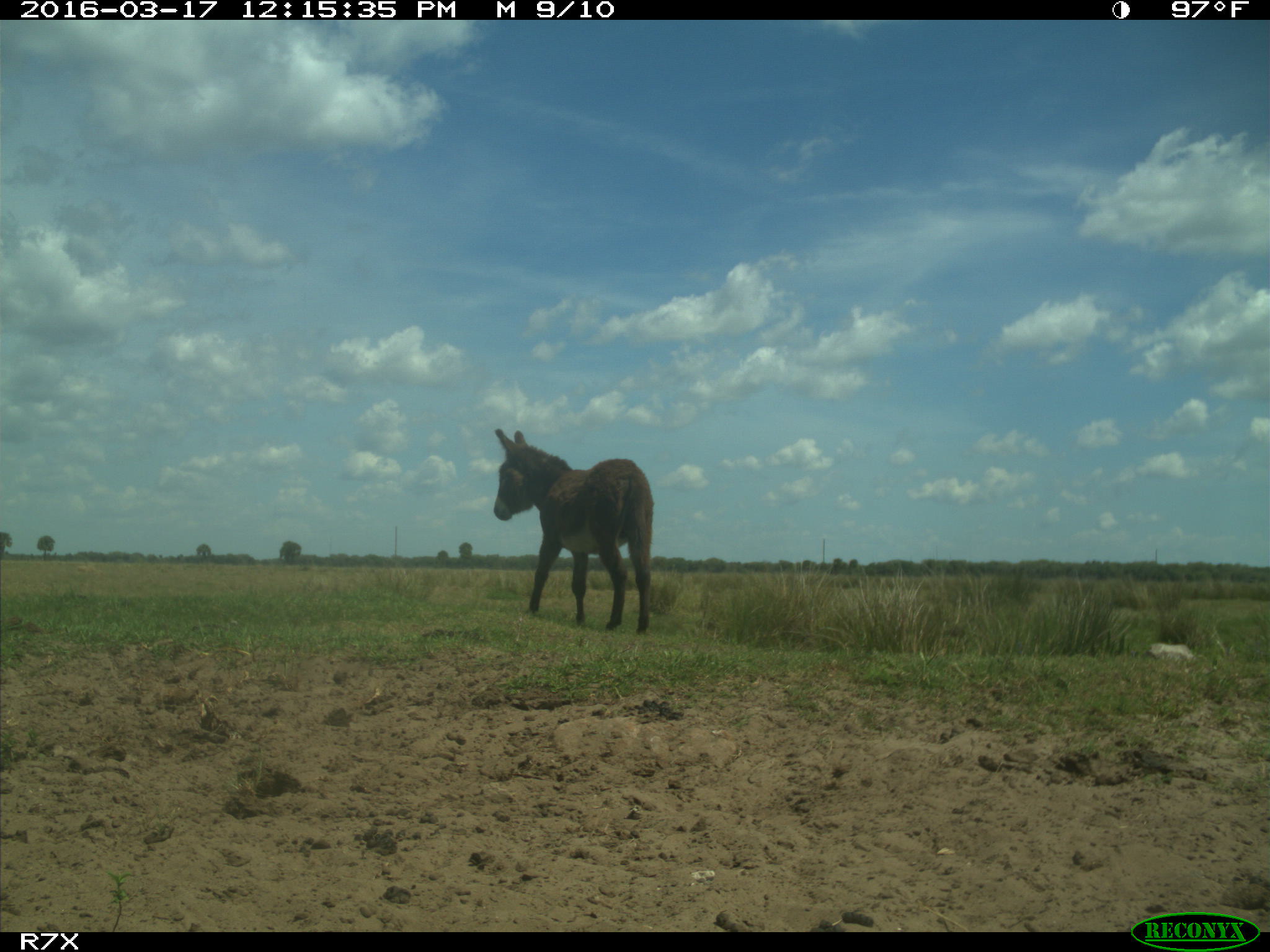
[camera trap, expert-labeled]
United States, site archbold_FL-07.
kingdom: Animalia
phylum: Chordata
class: Mammalia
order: Perissodactyla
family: Equidae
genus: Equus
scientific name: Equus africanus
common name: african wild ass